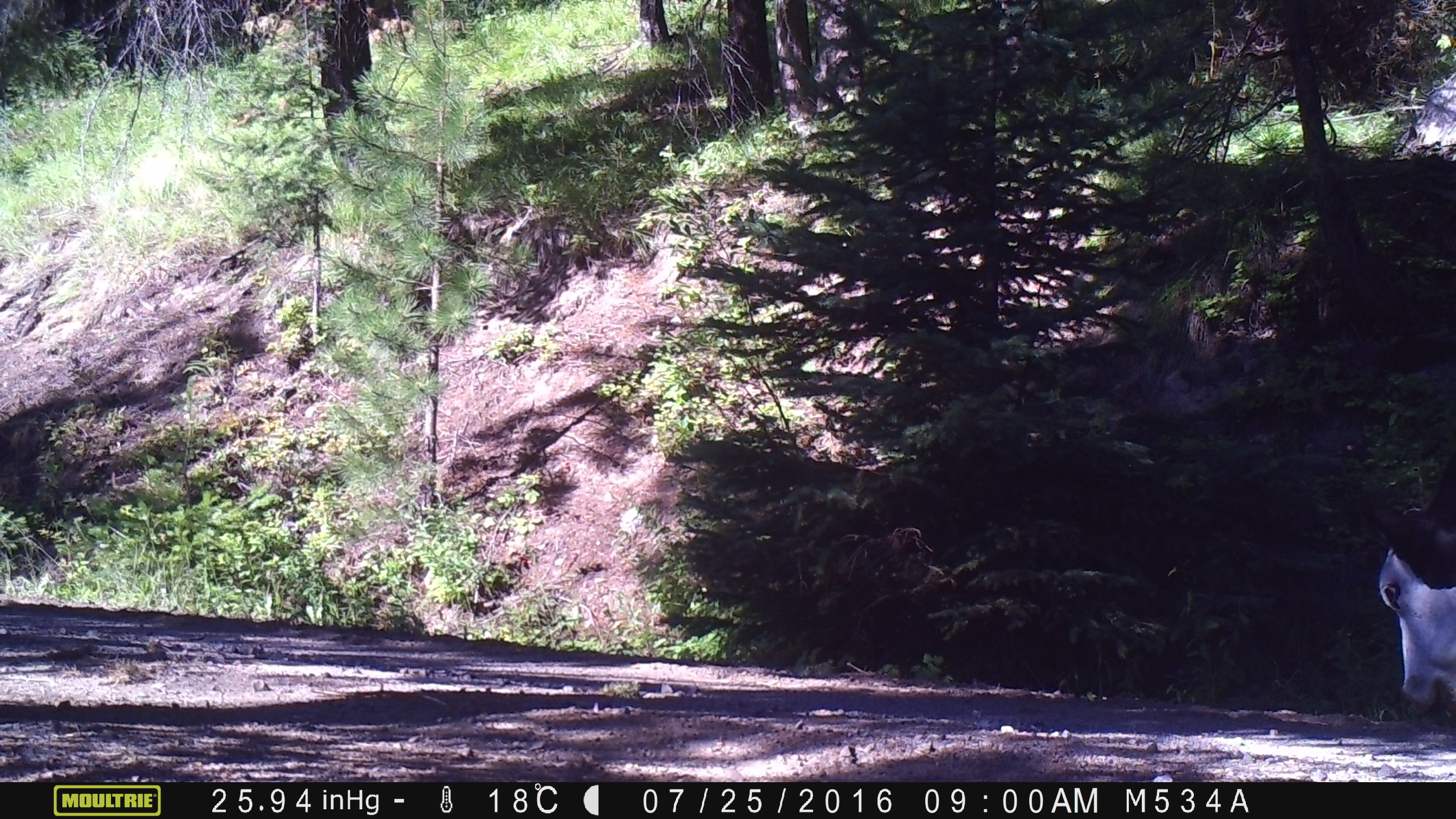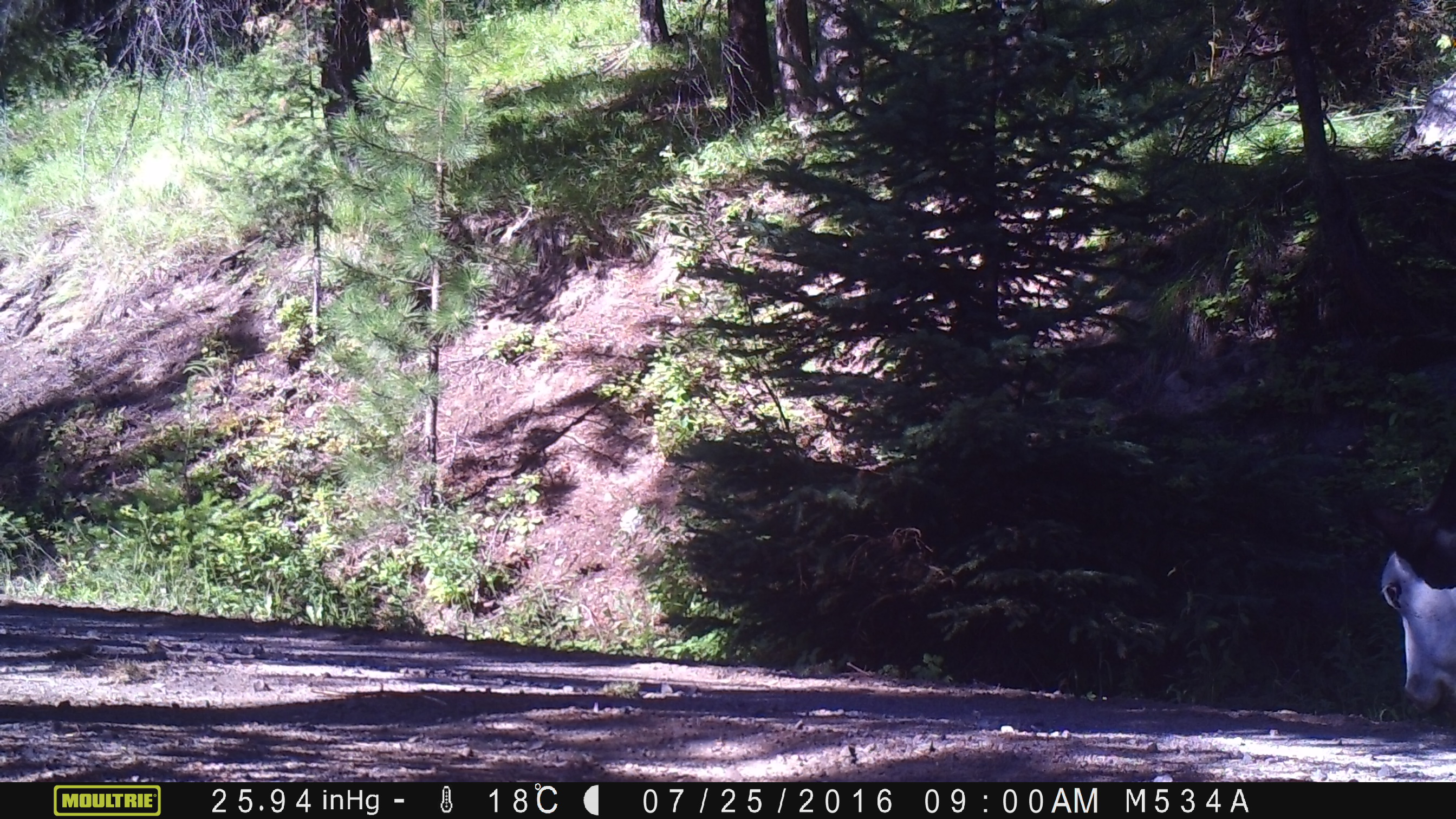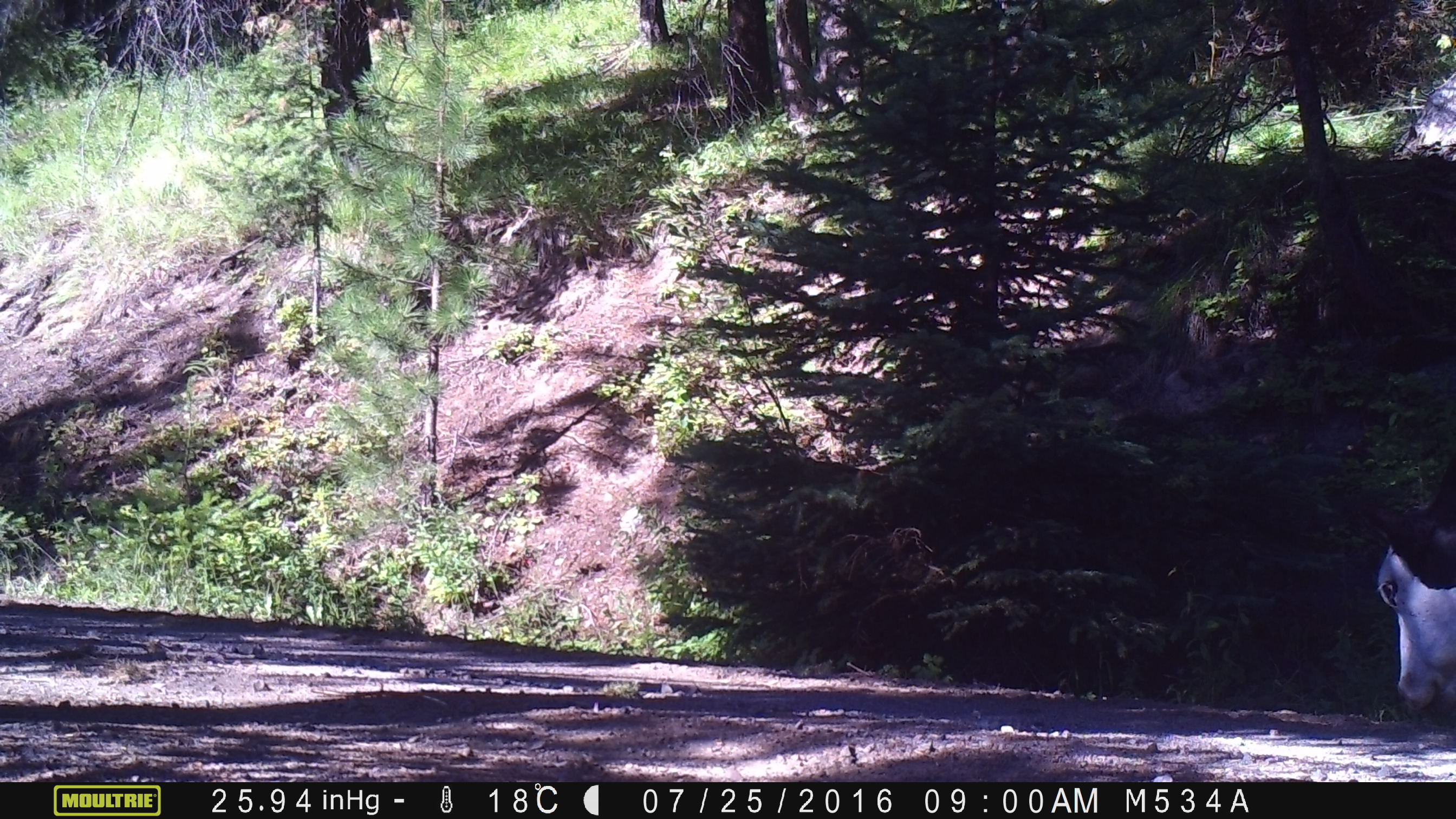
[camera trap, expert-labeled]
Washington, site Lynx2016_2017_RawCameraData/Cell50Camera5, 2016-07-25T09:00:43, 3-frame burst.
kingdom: Animalia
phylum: Chordata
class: Mammalia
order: Artiodactyla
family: Bovidae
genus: Bos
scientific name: Bos taurus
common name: domestic cattle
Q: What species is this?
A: Domestic cattle (Bos taurus).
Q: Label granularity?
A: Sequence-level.